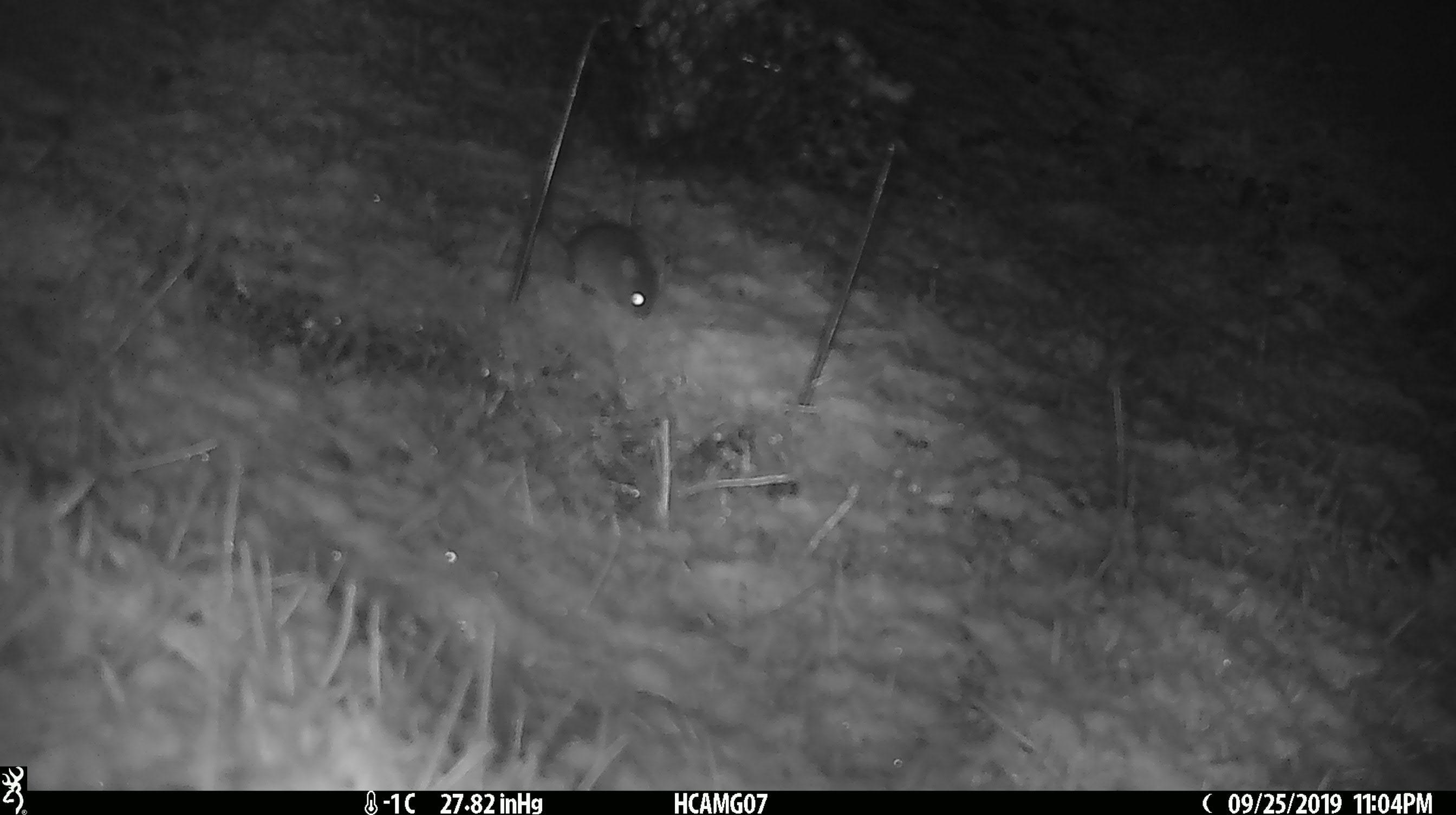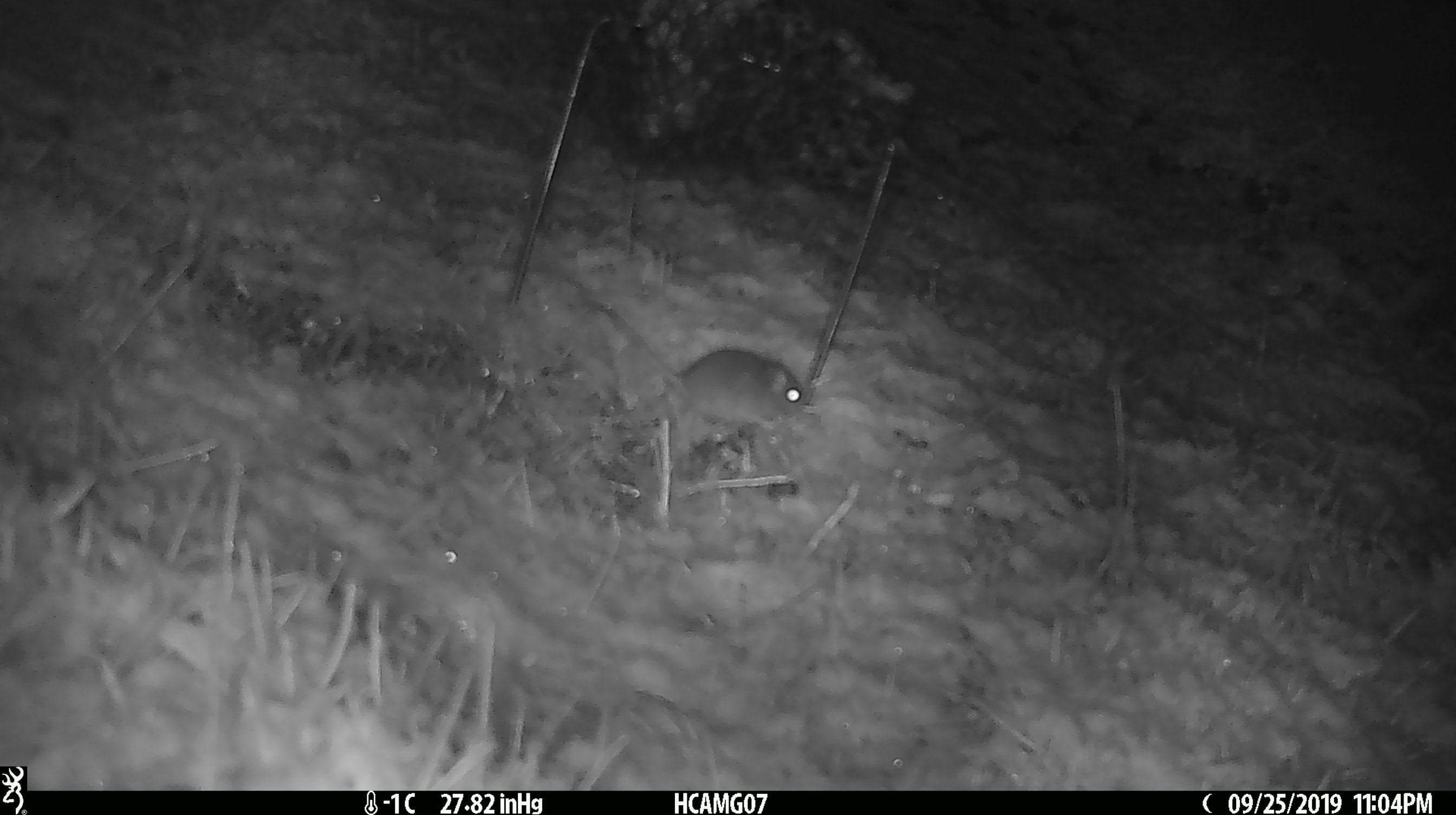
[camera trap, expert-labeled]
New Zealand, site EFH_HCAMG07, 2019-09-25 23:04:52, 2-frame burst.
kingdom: Animalia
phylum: Chordata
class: Mammalia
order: Rodentia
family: Muridae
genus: Mus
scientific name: Mus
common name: mouse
Mouse (Mus).